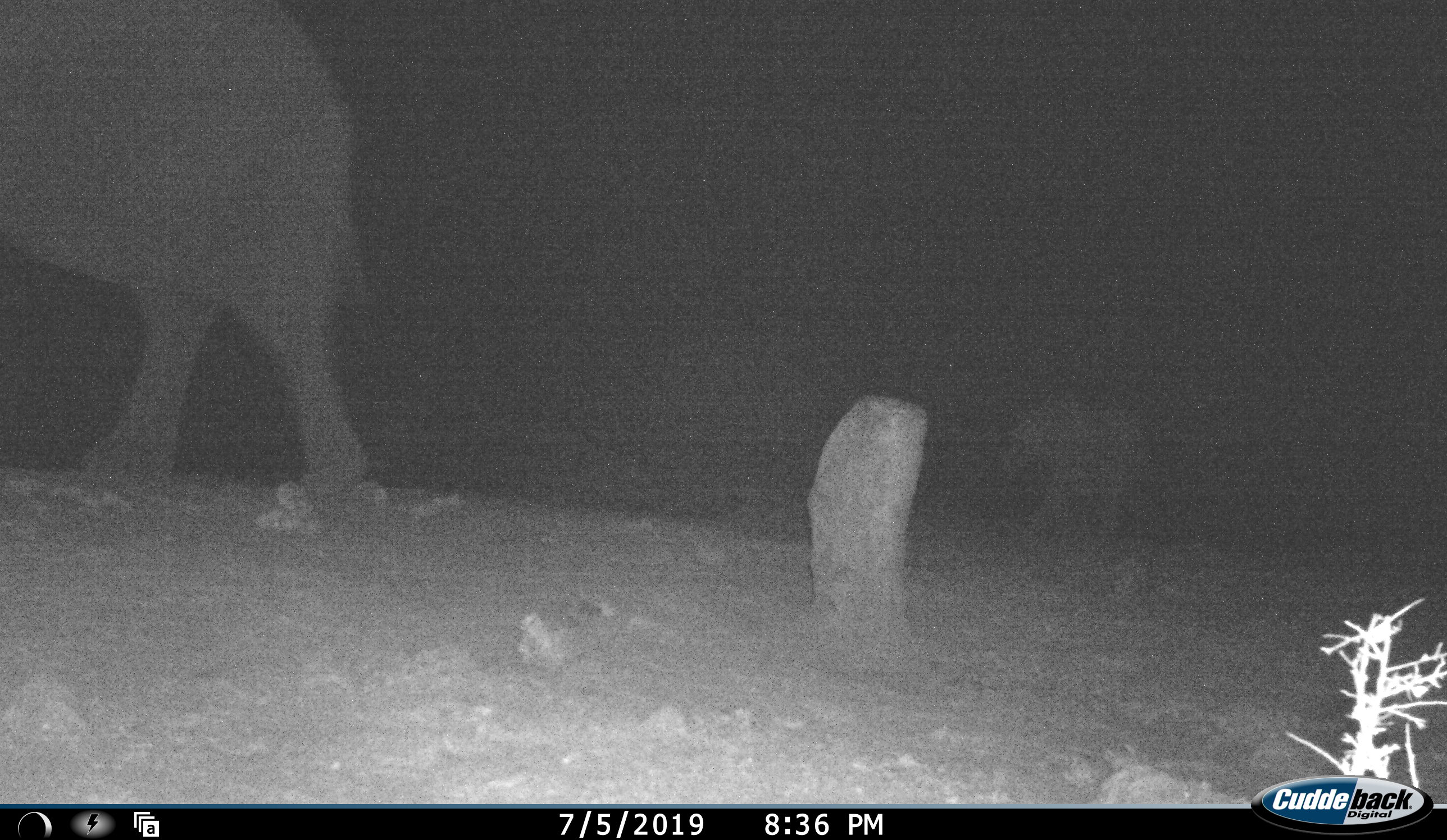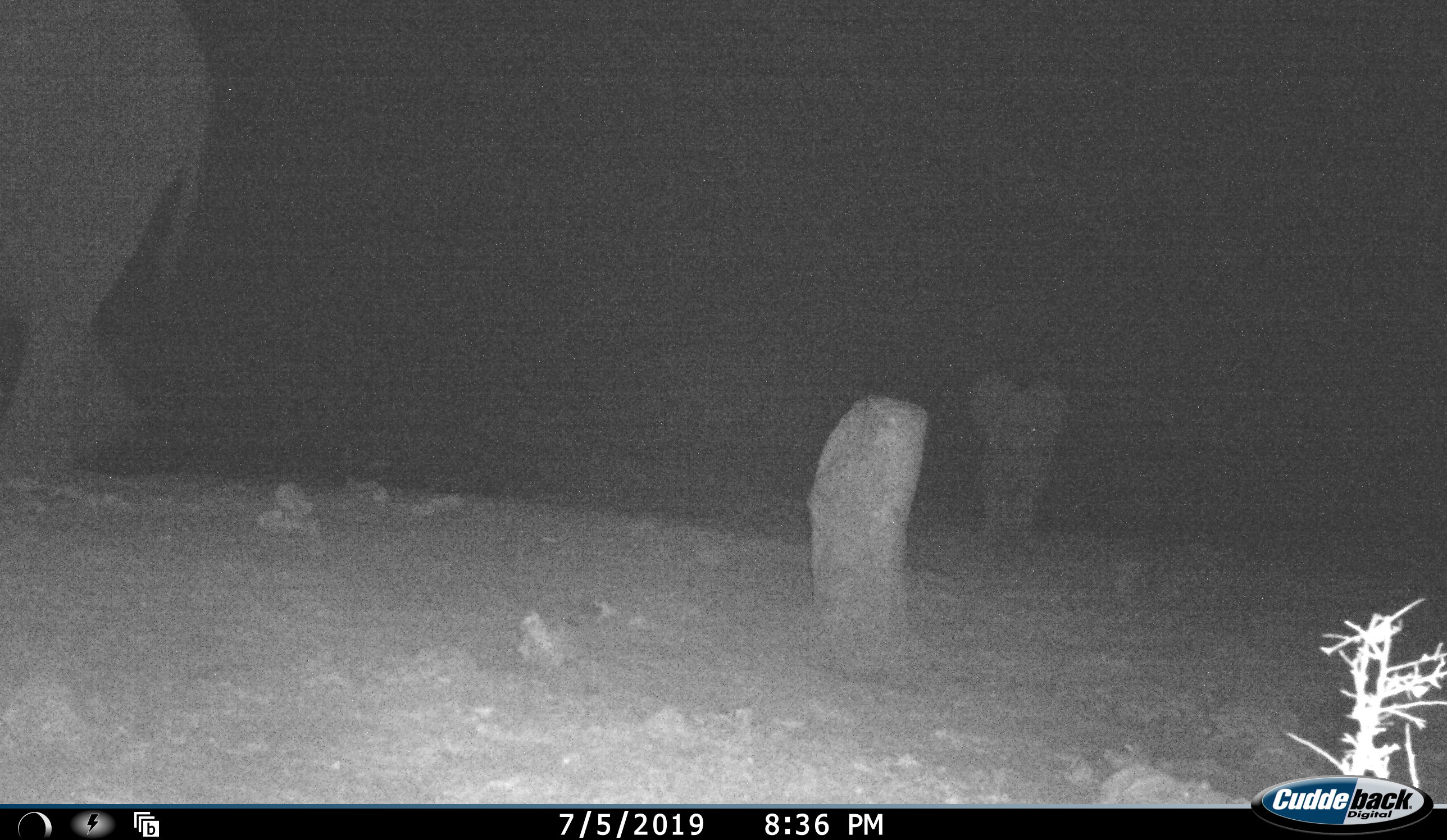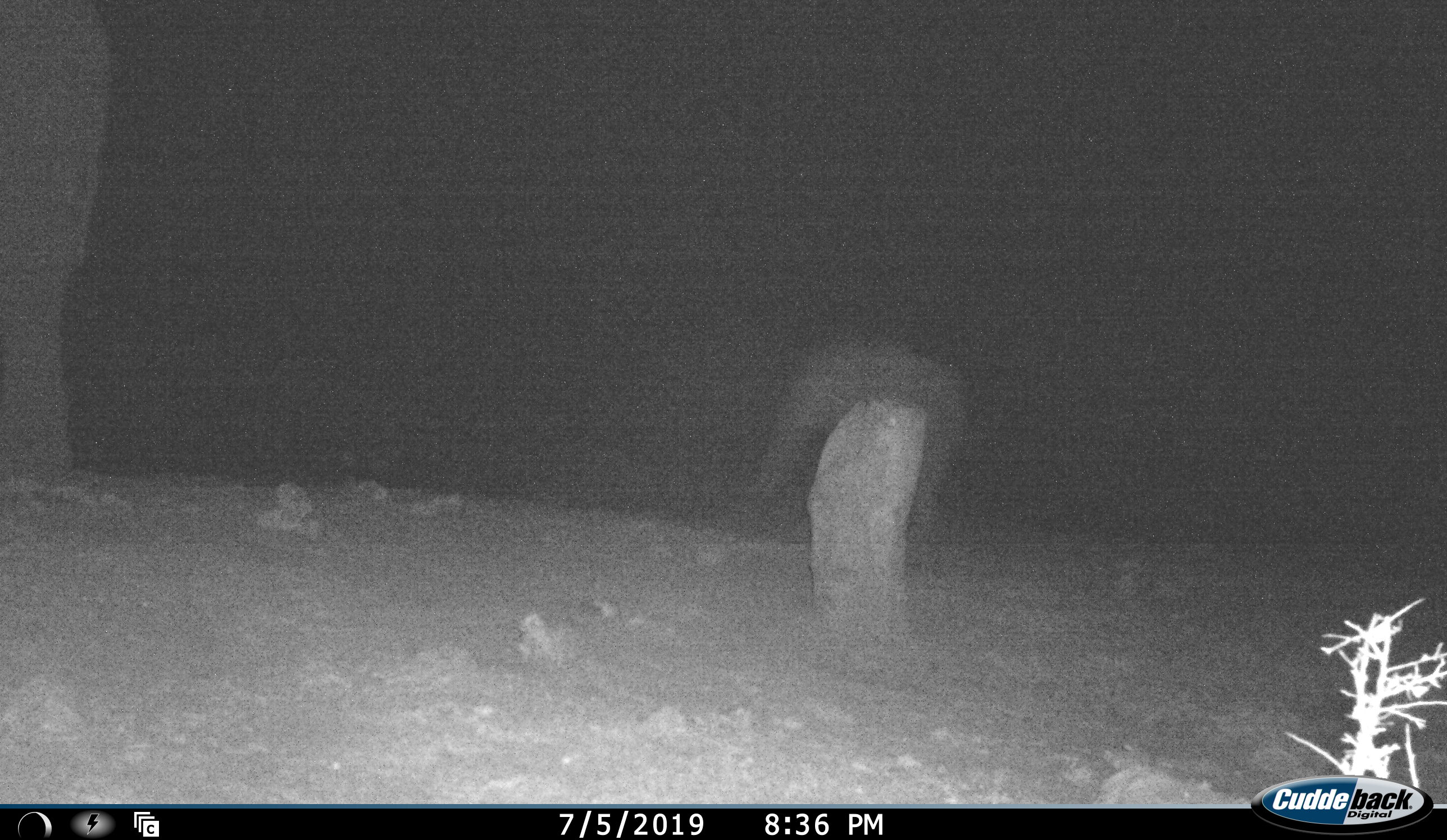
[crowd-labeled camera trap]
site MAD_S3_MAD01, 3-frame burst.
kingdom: Animalia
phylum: Chordata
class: Mammalia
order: Proboscidea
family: Elephantidae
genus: Loxodonta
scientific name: Loxodonta africana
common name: african bush elephant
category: elephant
Elephant (african bush elephant) (Loxodonta africana), count 2. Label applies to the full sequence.